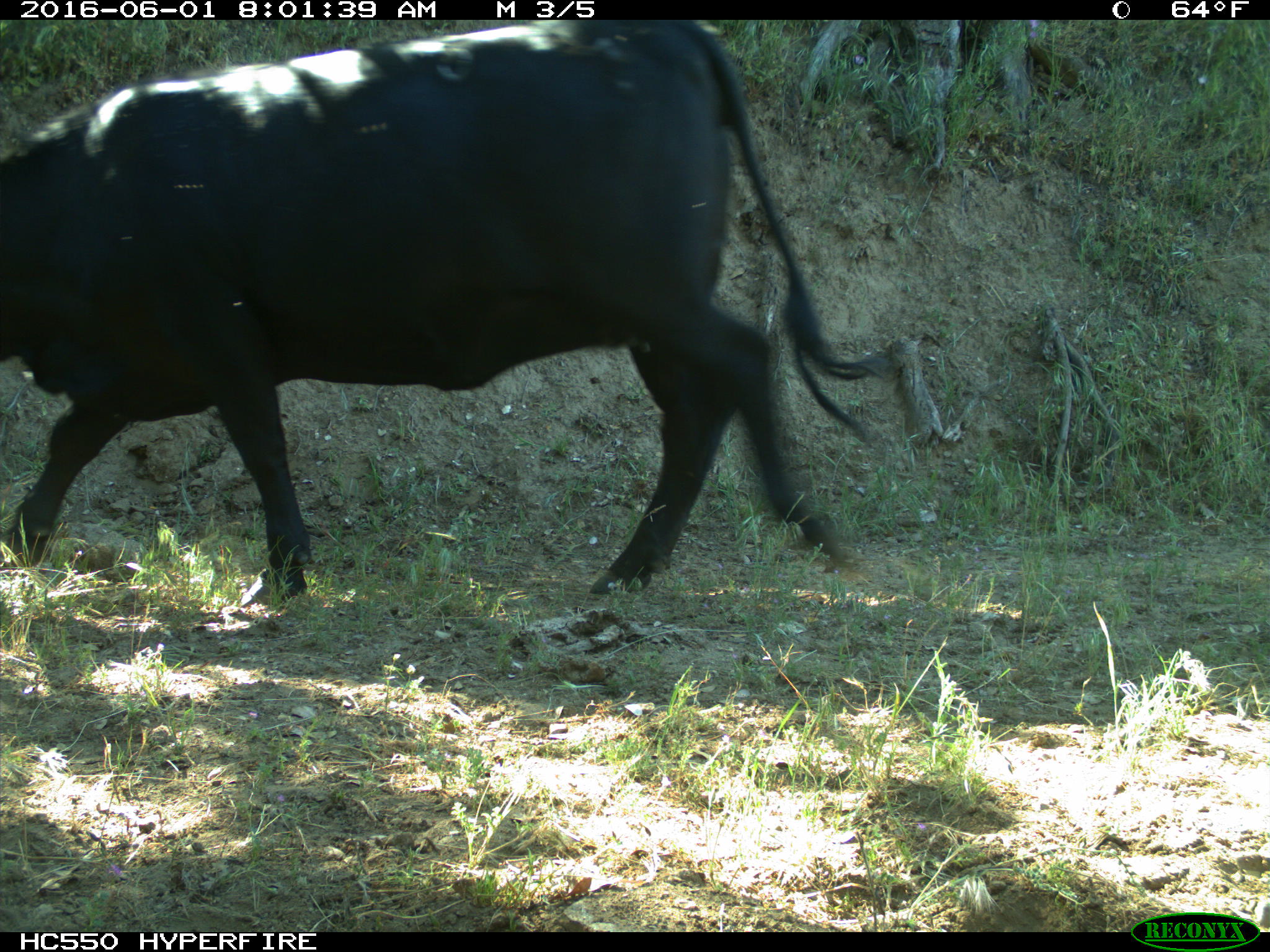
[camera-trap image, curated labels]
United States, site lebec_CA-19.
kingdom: Animalia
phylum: Chordata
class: Mammalia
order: Artiodactyla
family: Bovidae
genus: Bos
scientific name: Bos taurus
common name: domestic cow